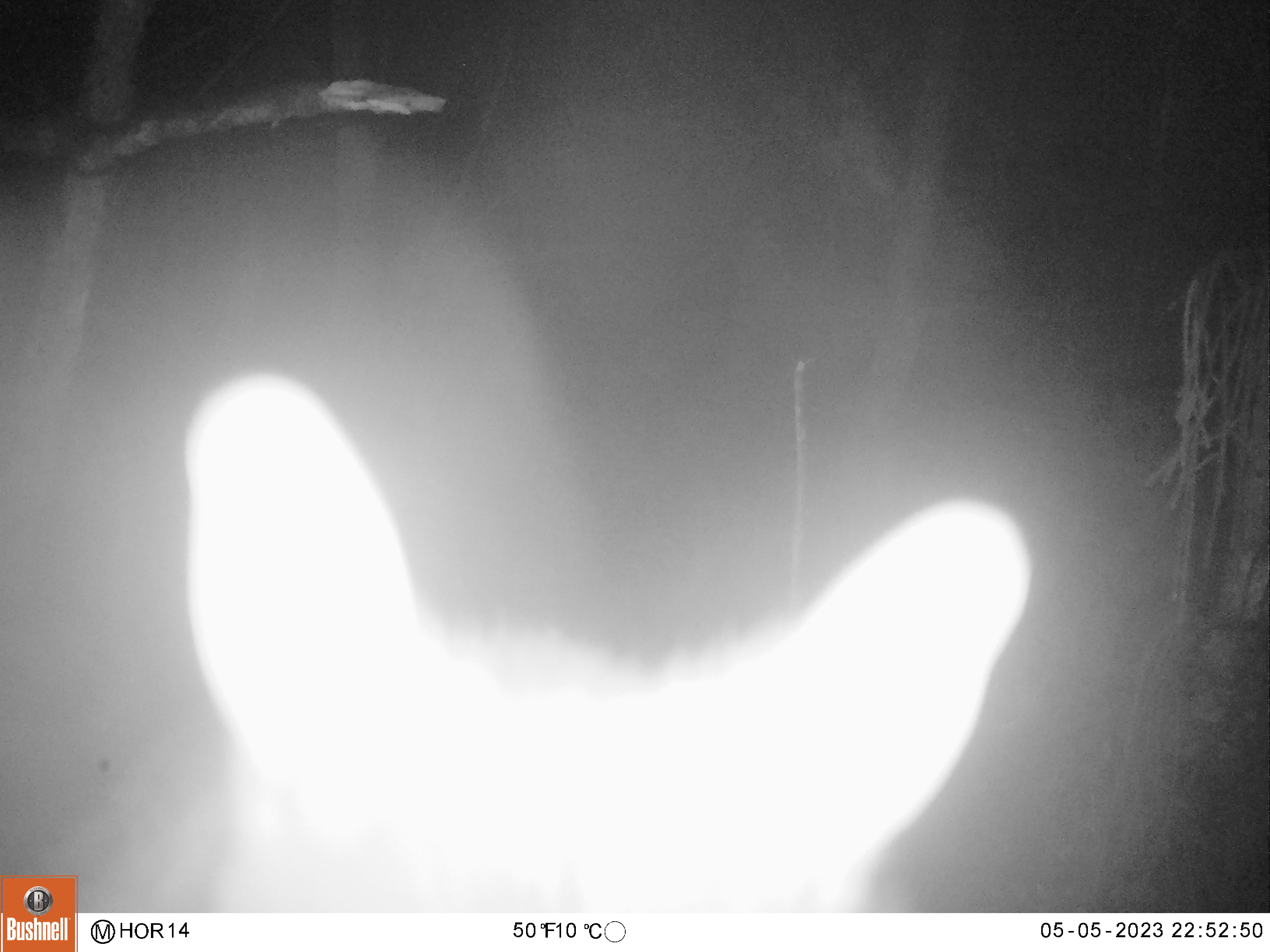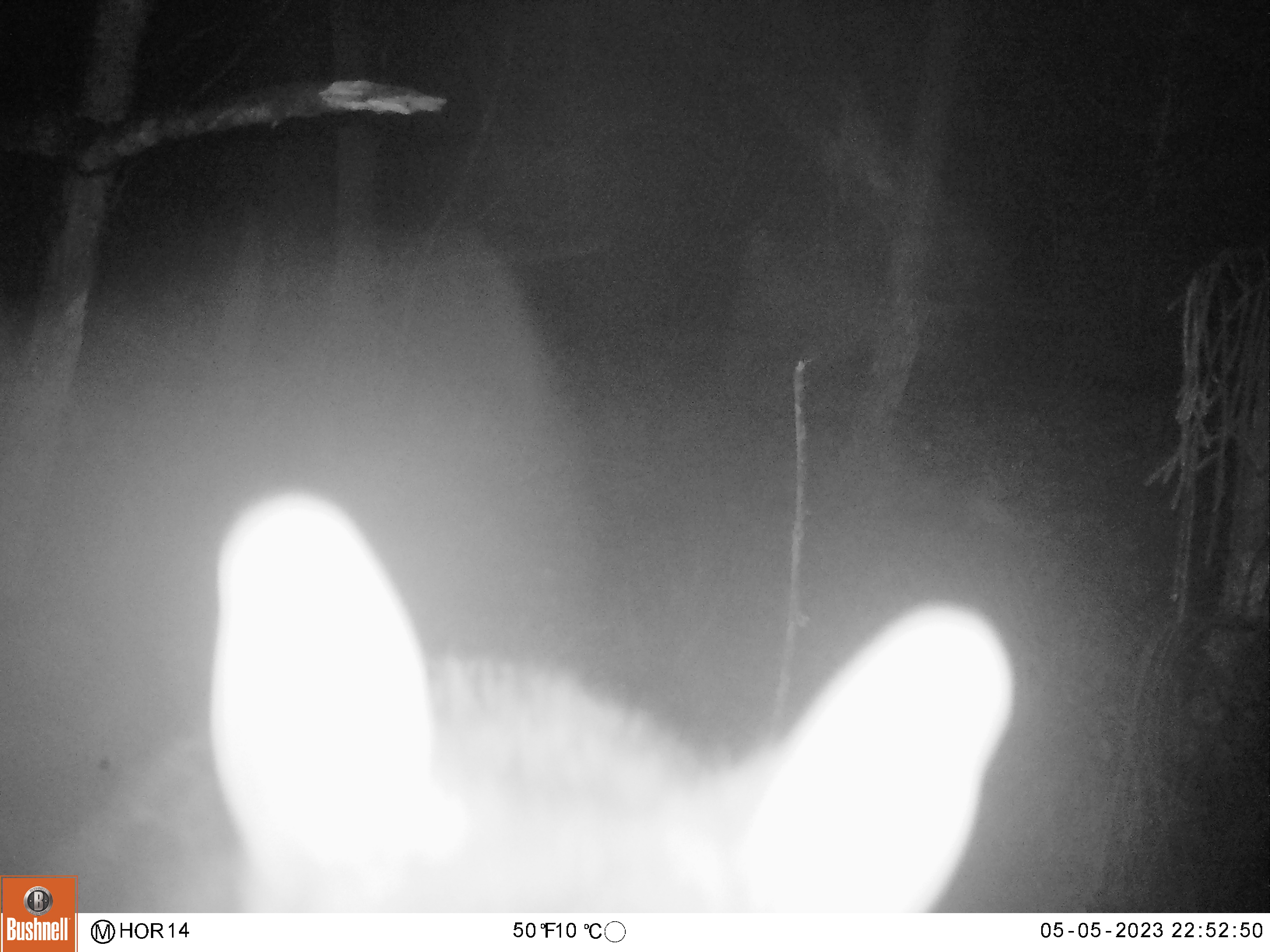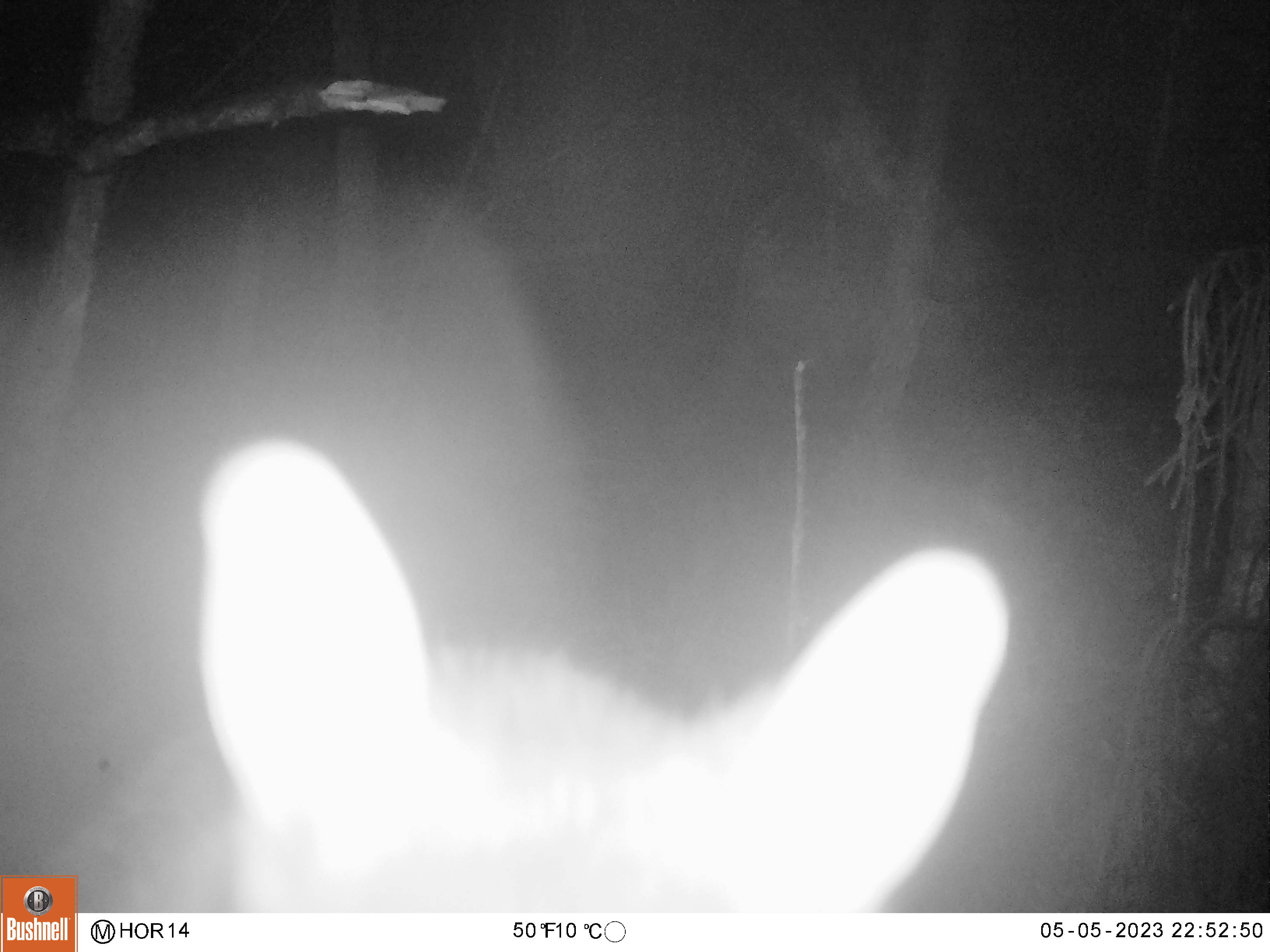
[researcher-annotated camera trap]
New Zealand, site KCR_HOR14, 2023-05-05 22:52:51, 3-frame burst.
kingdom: Animalia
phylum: Chordata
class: Mammalia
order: Diprotodontia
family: Phalangeridae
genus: Trichosurus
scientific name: Trichosurus vulpecula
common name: common brushtail possum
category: possum